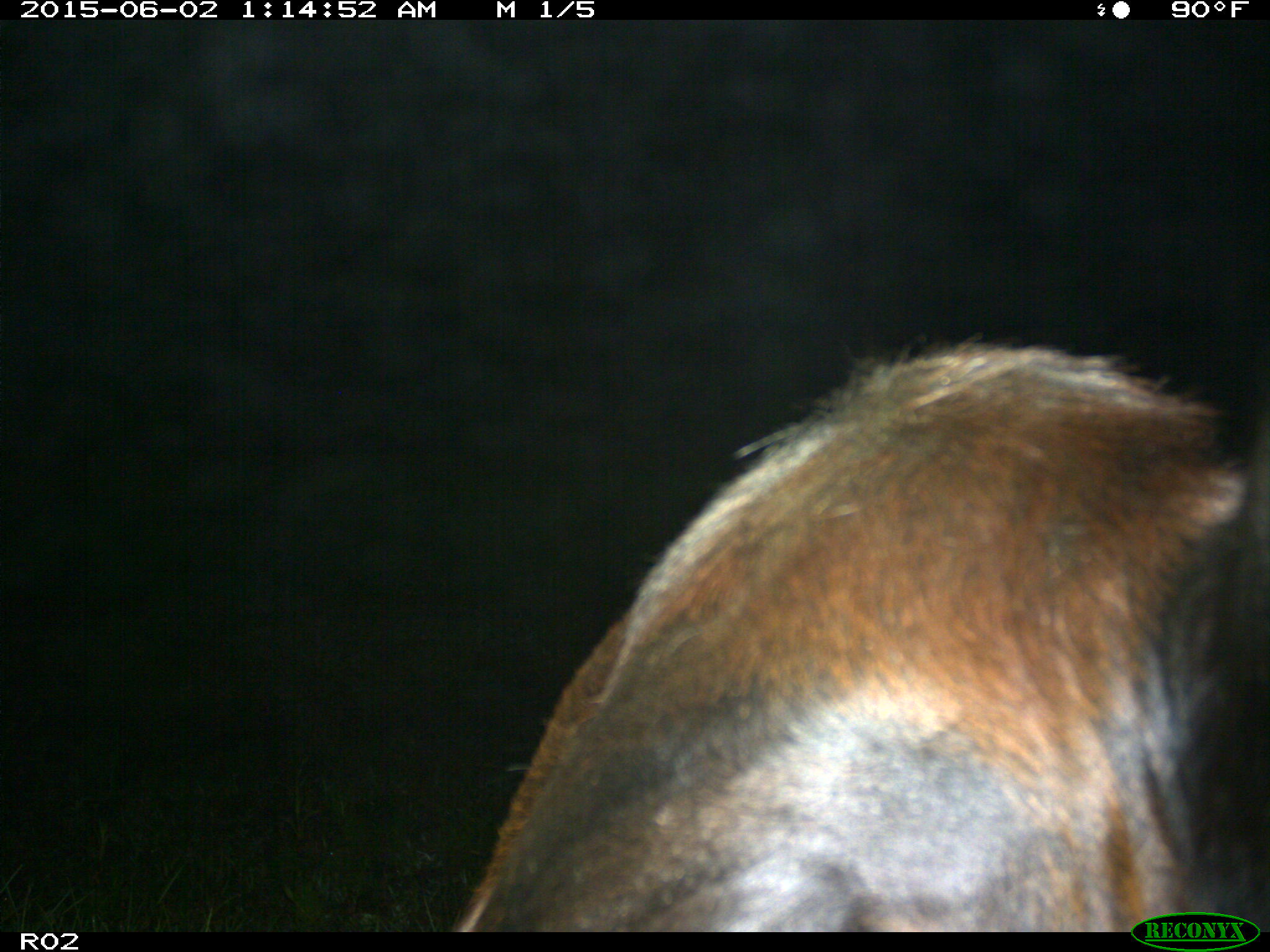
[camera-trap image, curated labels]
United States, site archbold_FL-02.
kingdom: Animalia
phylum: Chordata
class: Mammalia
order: Artiodactyla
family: Bovidae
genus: Bos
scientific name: Bos taurus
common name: domestic cow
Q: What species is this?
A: Bos taurus (domestic cow).